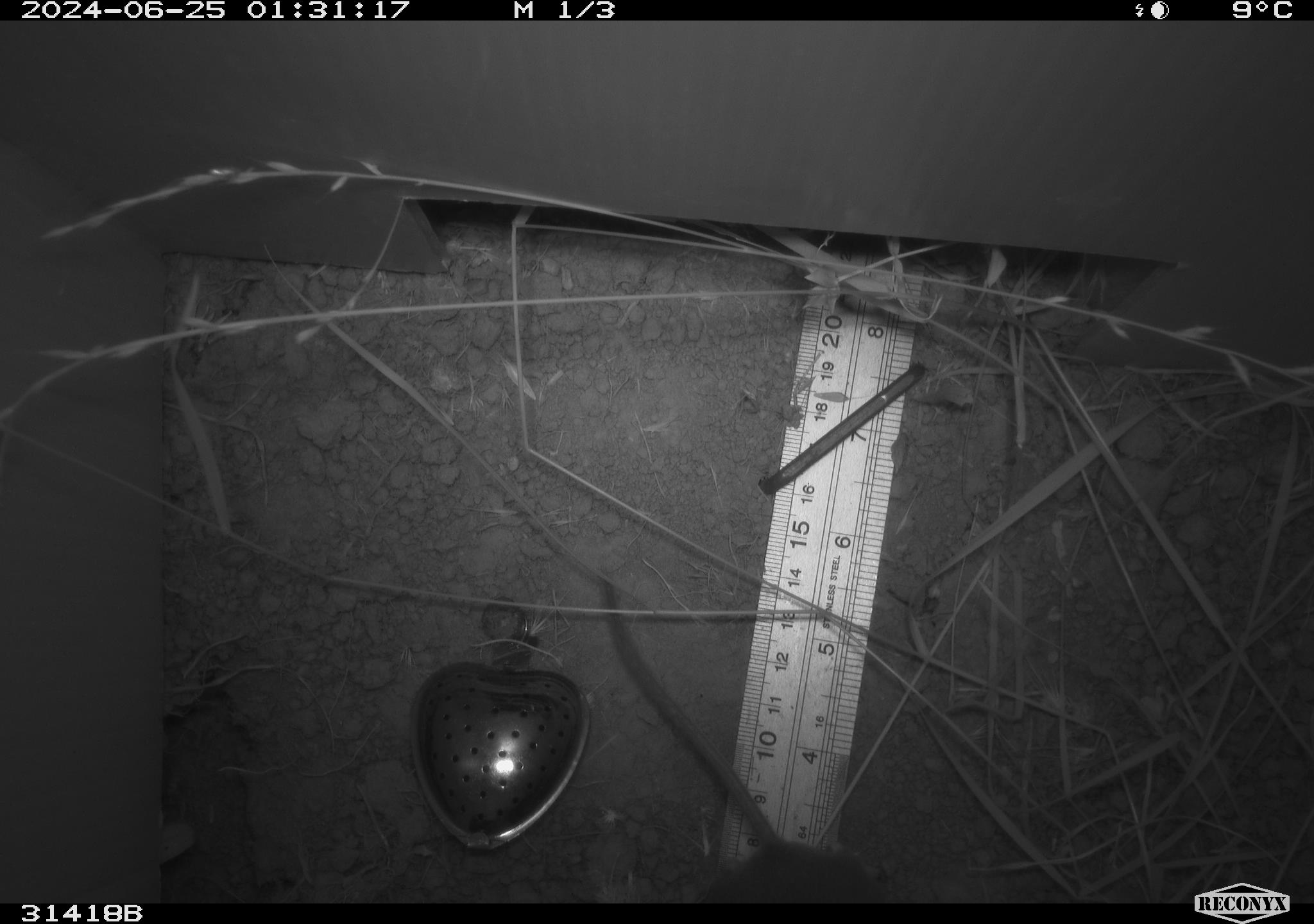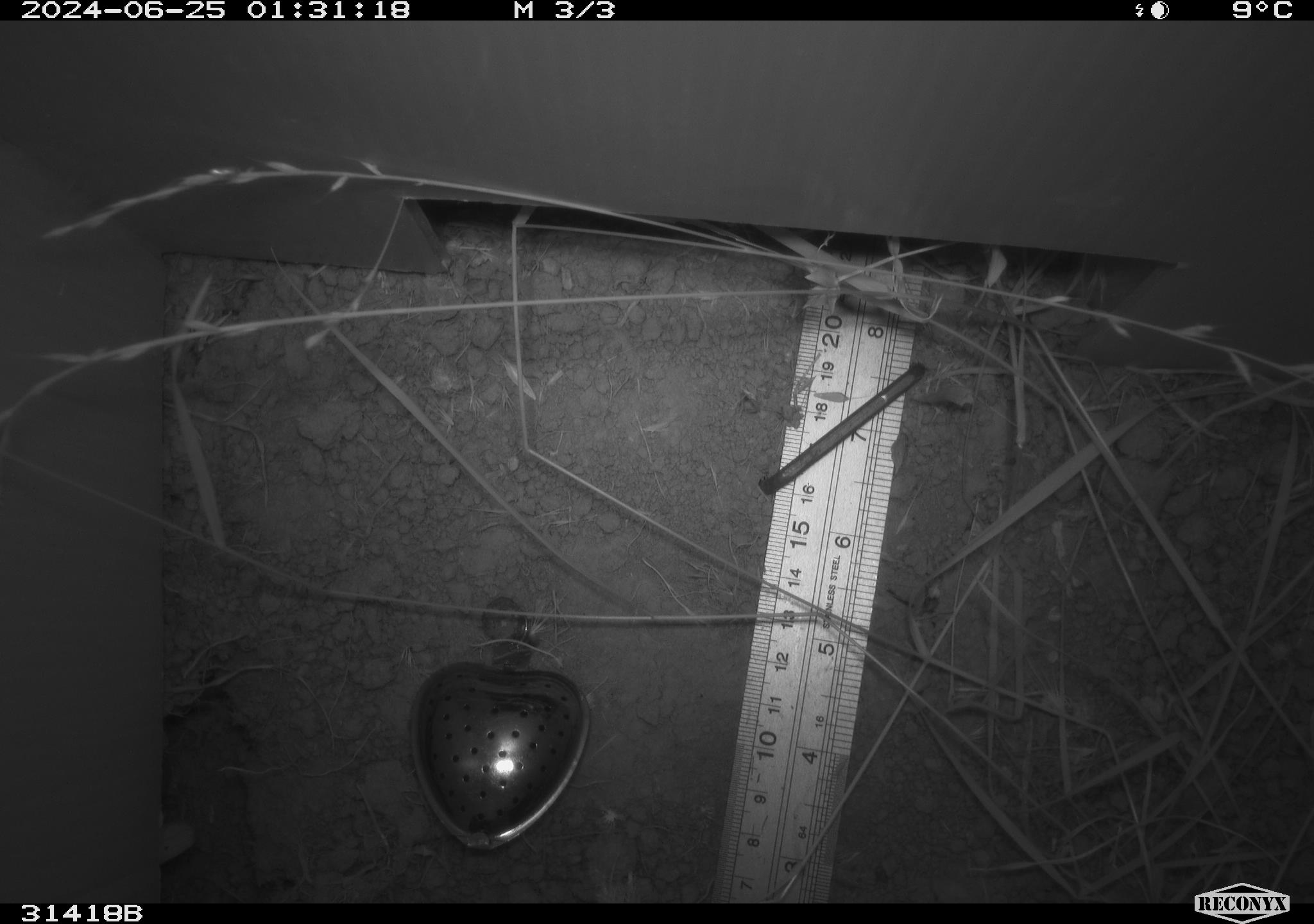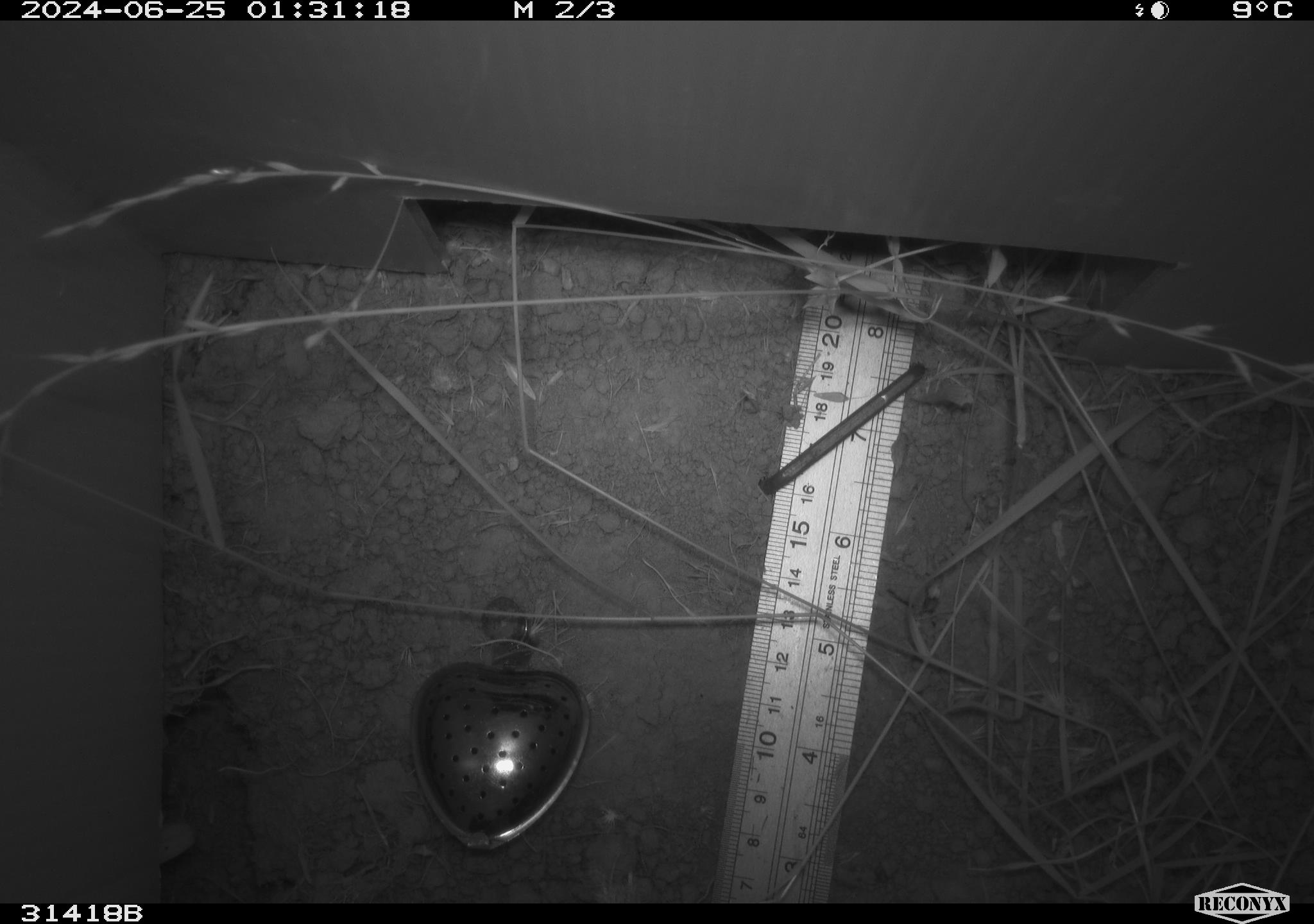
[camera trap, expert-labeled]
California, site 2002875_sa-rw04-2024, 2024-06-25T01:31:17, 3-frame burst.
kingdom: Animalia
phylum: Chordata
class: Mammalia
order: Rodentia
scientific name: Rodentia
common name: rodent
Rodent (Rodentia).